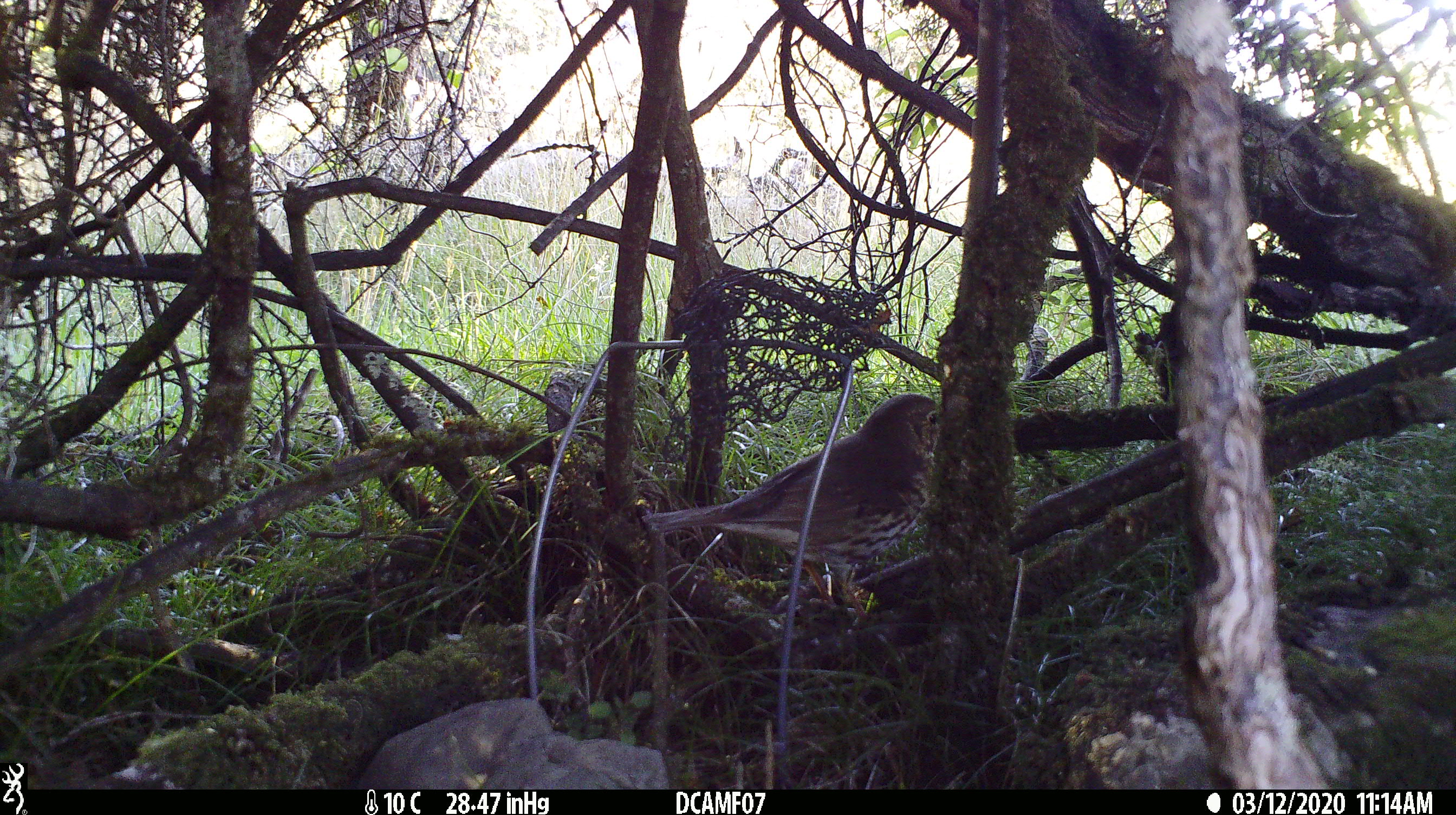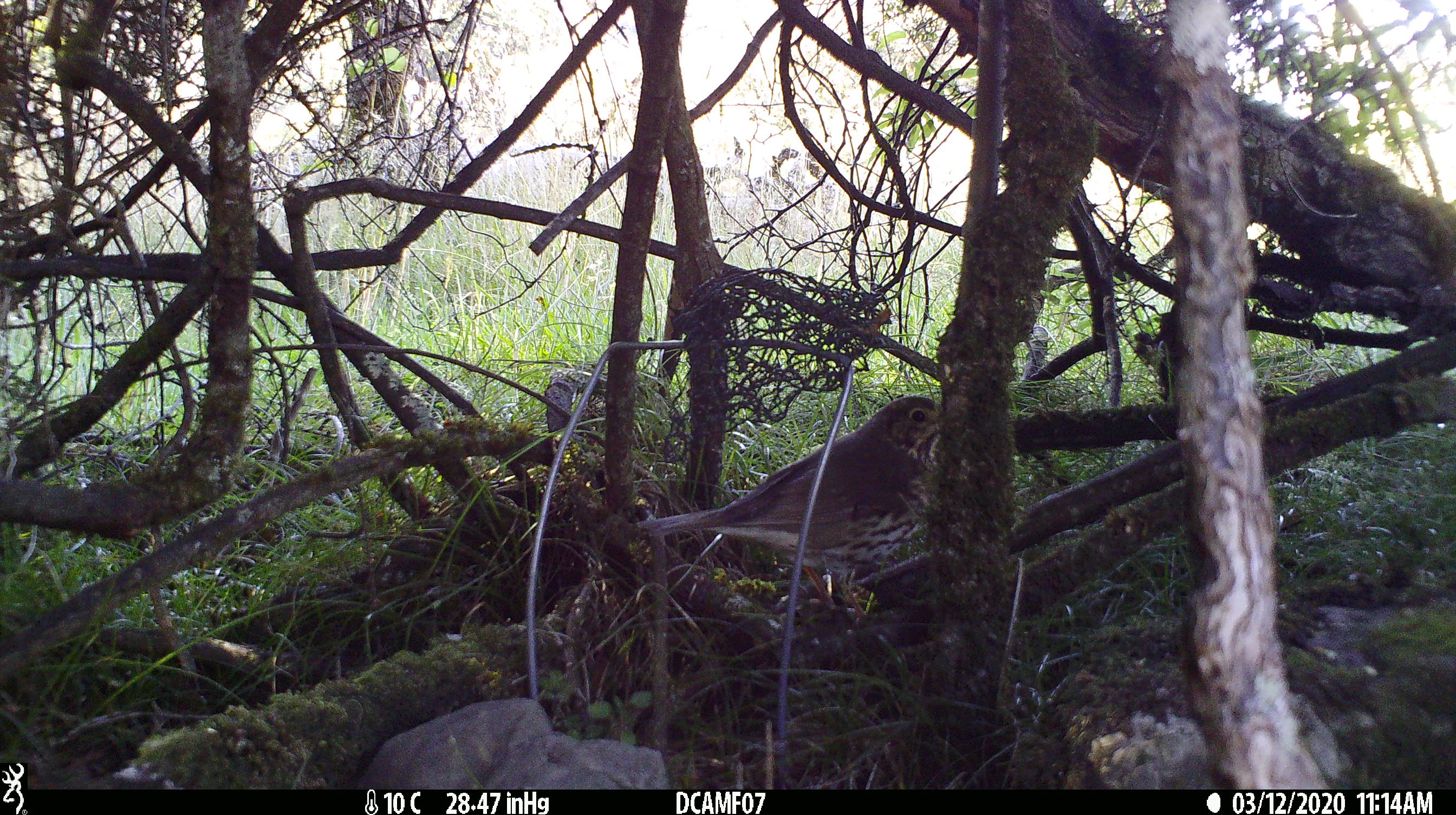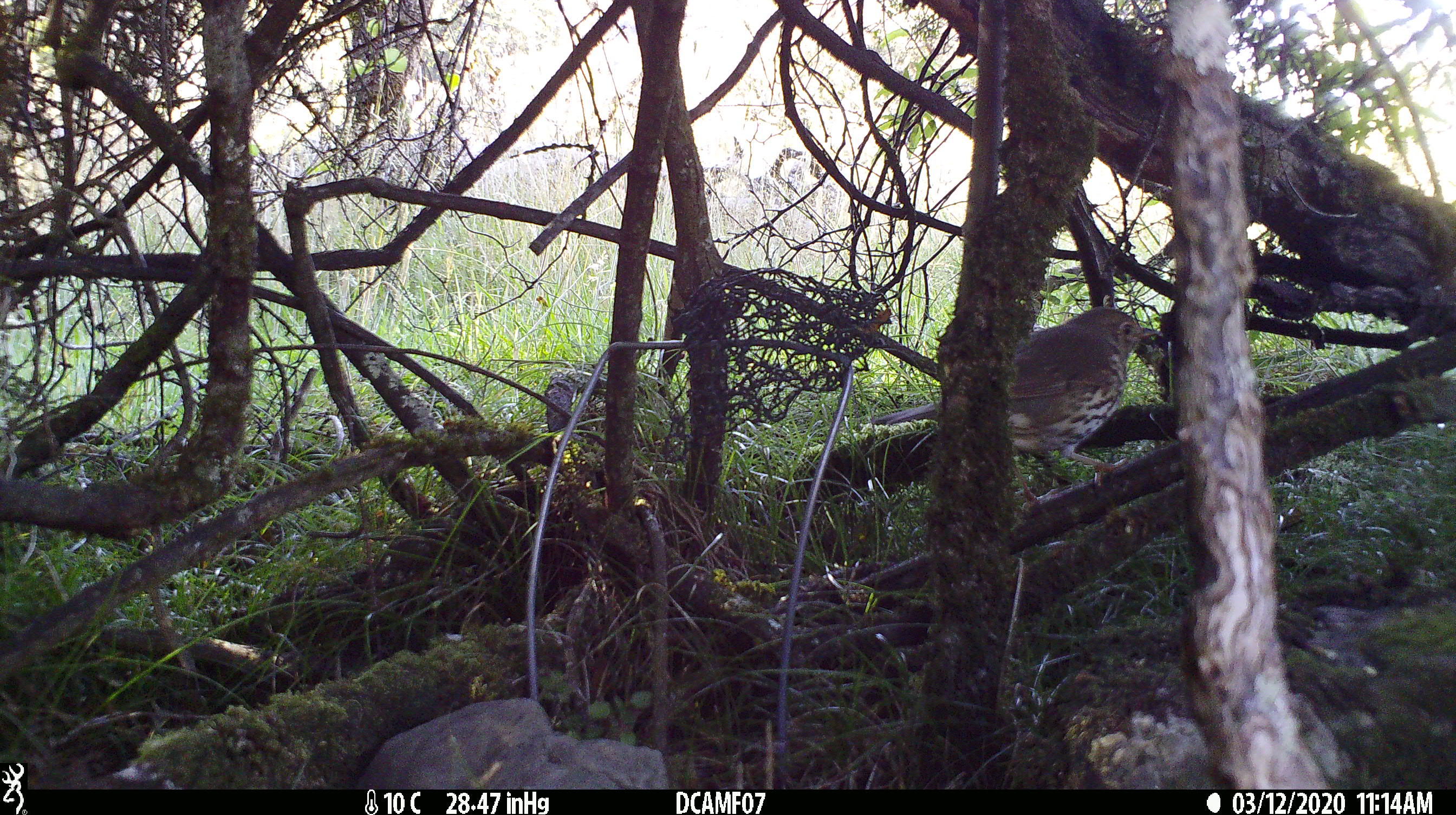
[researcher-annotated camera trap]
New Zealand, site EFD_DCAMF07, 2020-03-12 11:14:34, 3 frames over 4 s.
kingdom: Animalia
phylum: Chordata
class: Aves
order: Passeriformes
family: Turdidae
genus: Turdus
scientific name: Turdus philomelos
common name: song thrush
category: thrush